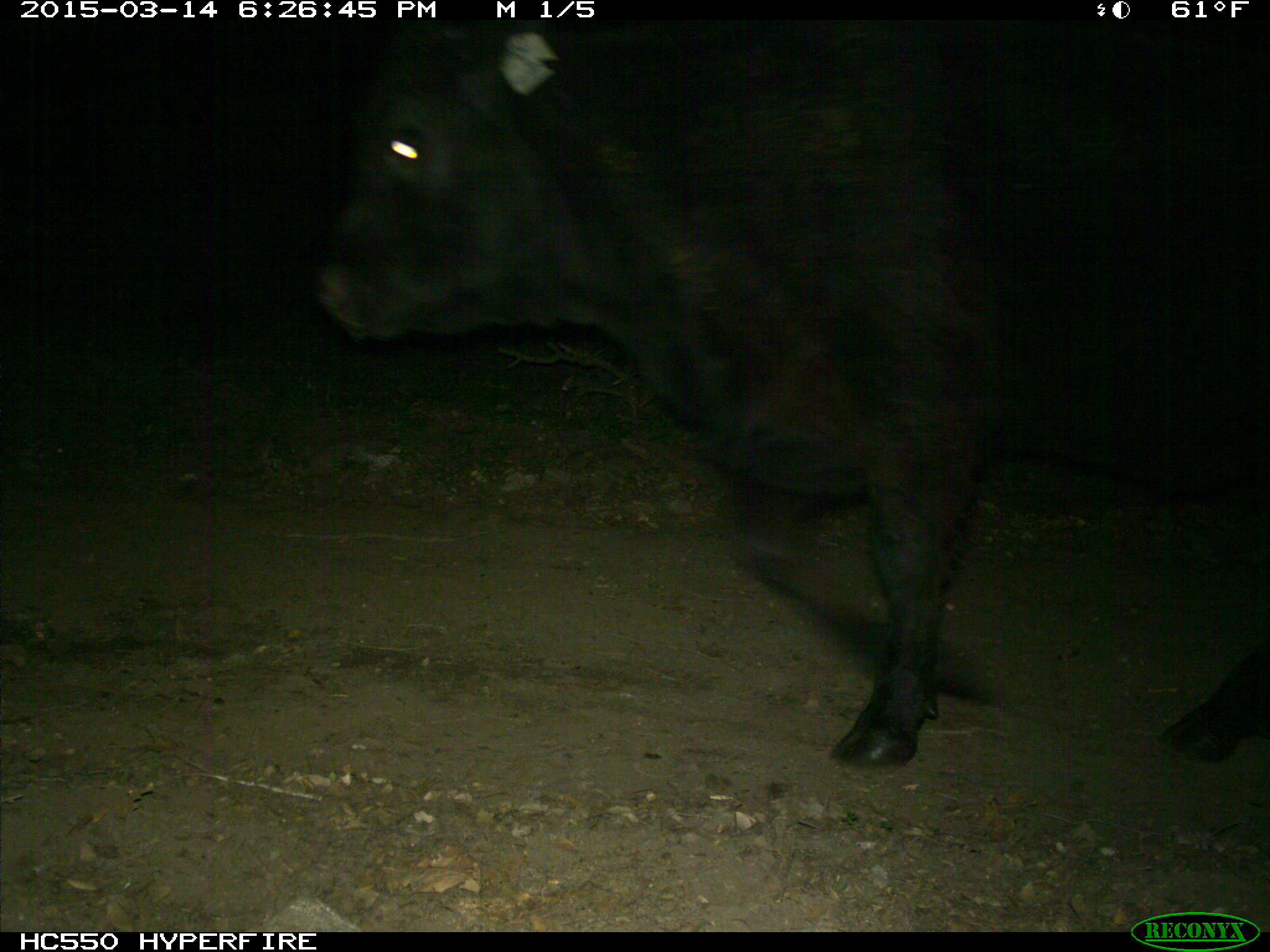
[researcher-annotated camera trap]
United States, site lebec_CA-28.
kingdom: Animalia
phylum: Chordata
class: Mammalia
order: Artiodactyla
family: Bovidae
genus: Bos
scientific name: Bos taurus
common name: domestic cow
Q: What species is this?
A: Bos taurus (domestic cow).